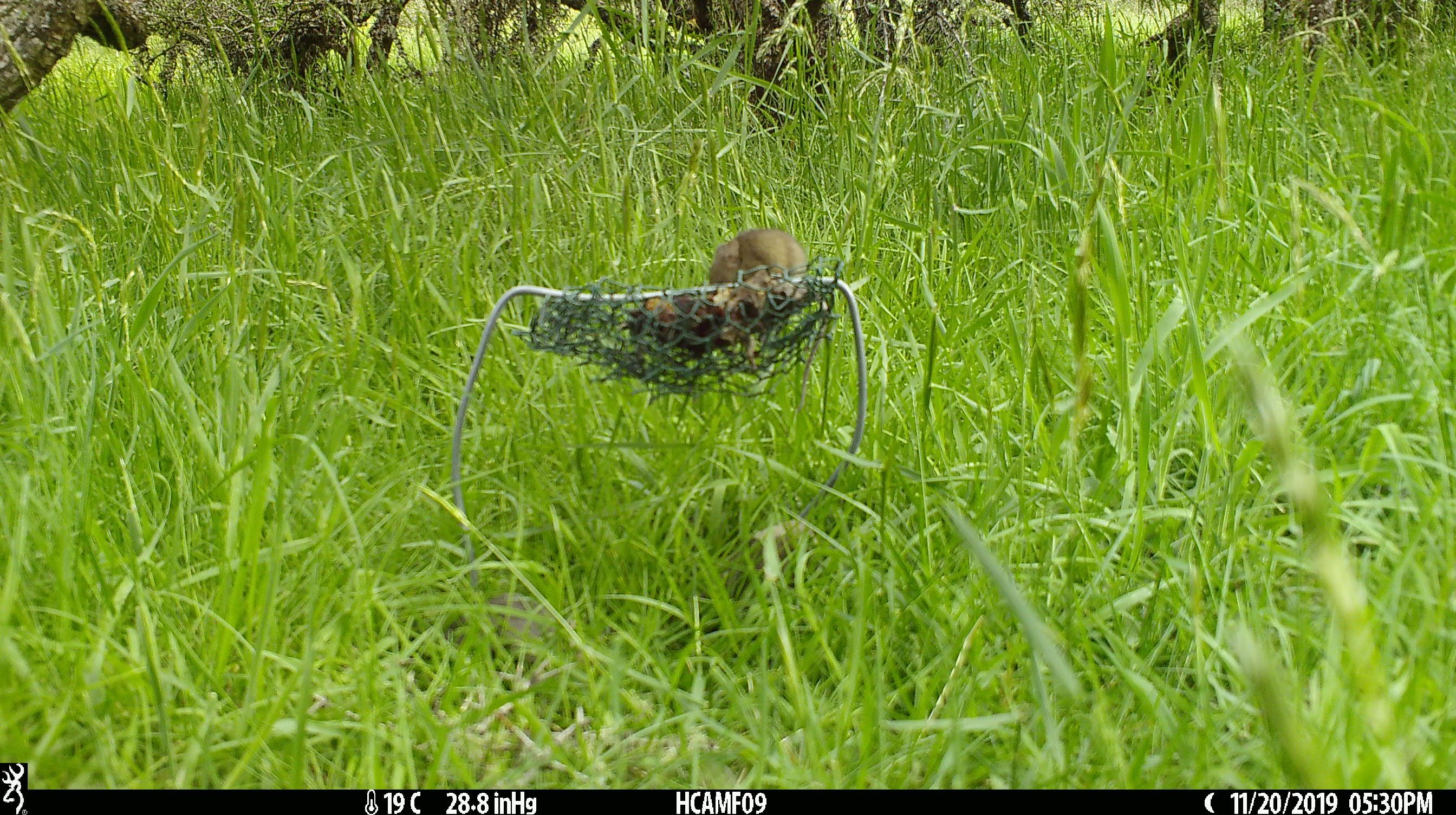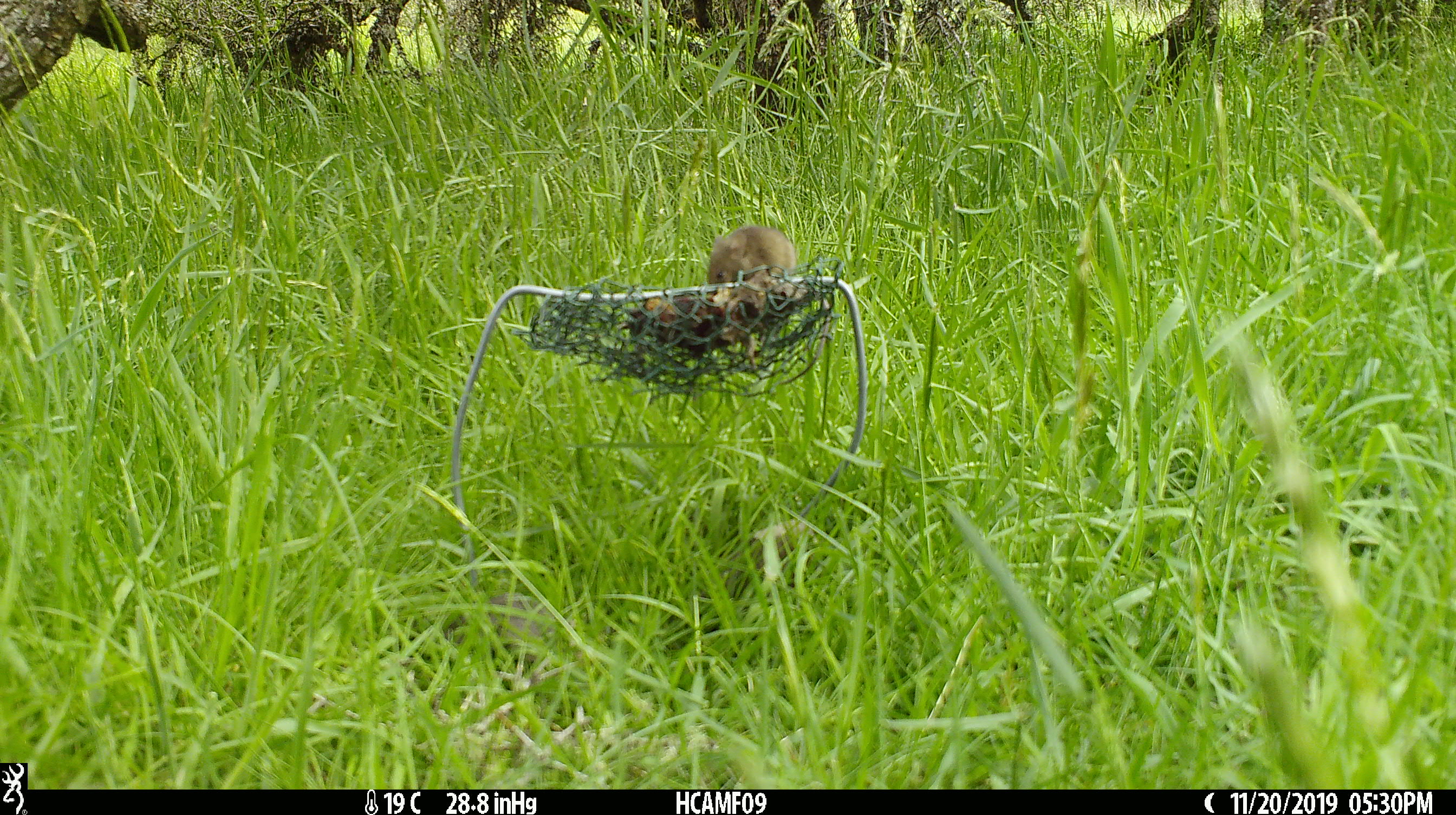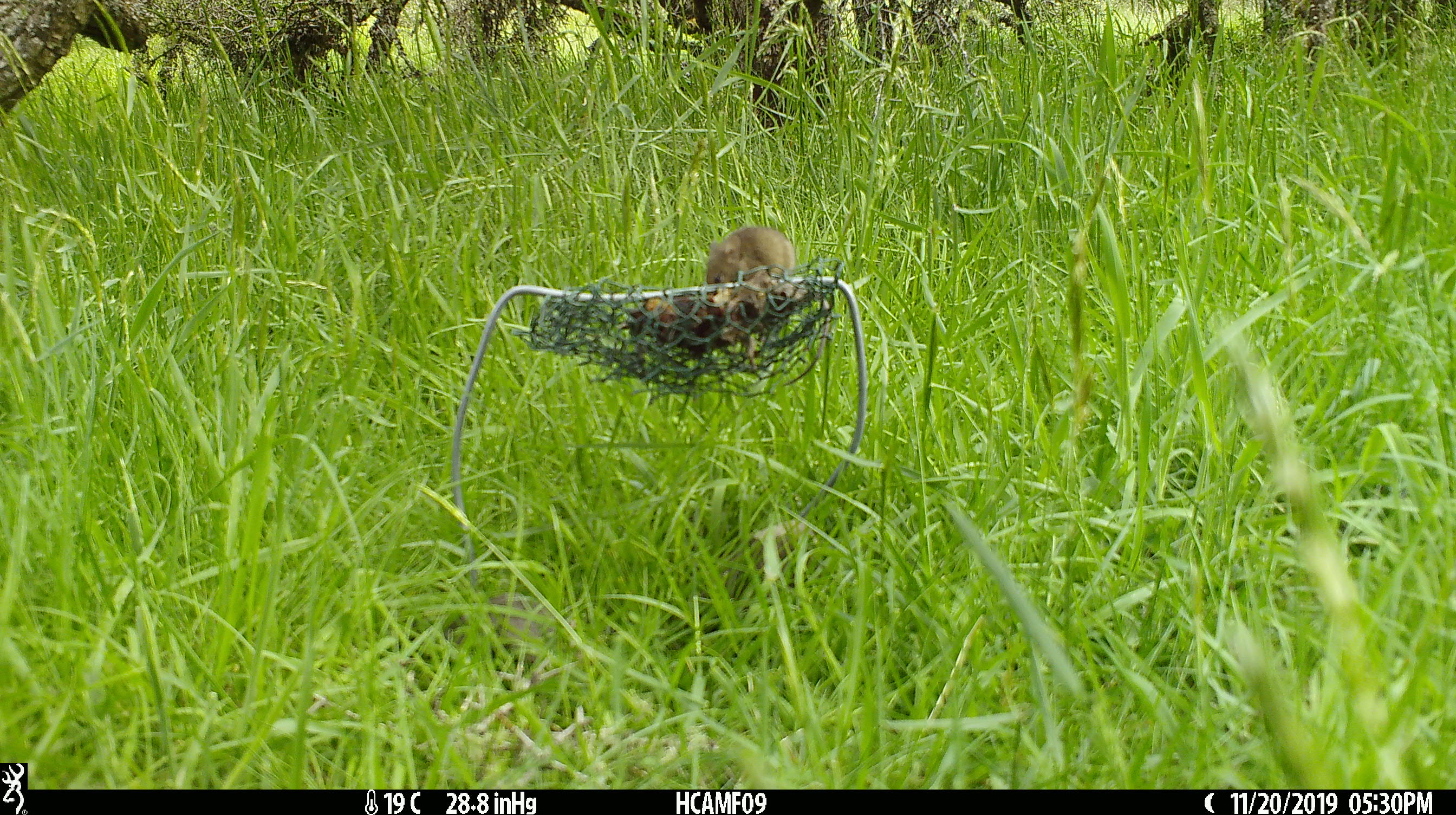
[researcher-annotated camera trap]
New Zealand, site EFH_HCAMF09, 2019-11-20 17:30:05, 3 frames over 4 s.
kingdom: Animalia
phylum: Chordata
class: Mammalia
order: Rodentia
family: Muridae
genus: Mus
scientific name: Mus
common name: mouse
Mouse (Mus).